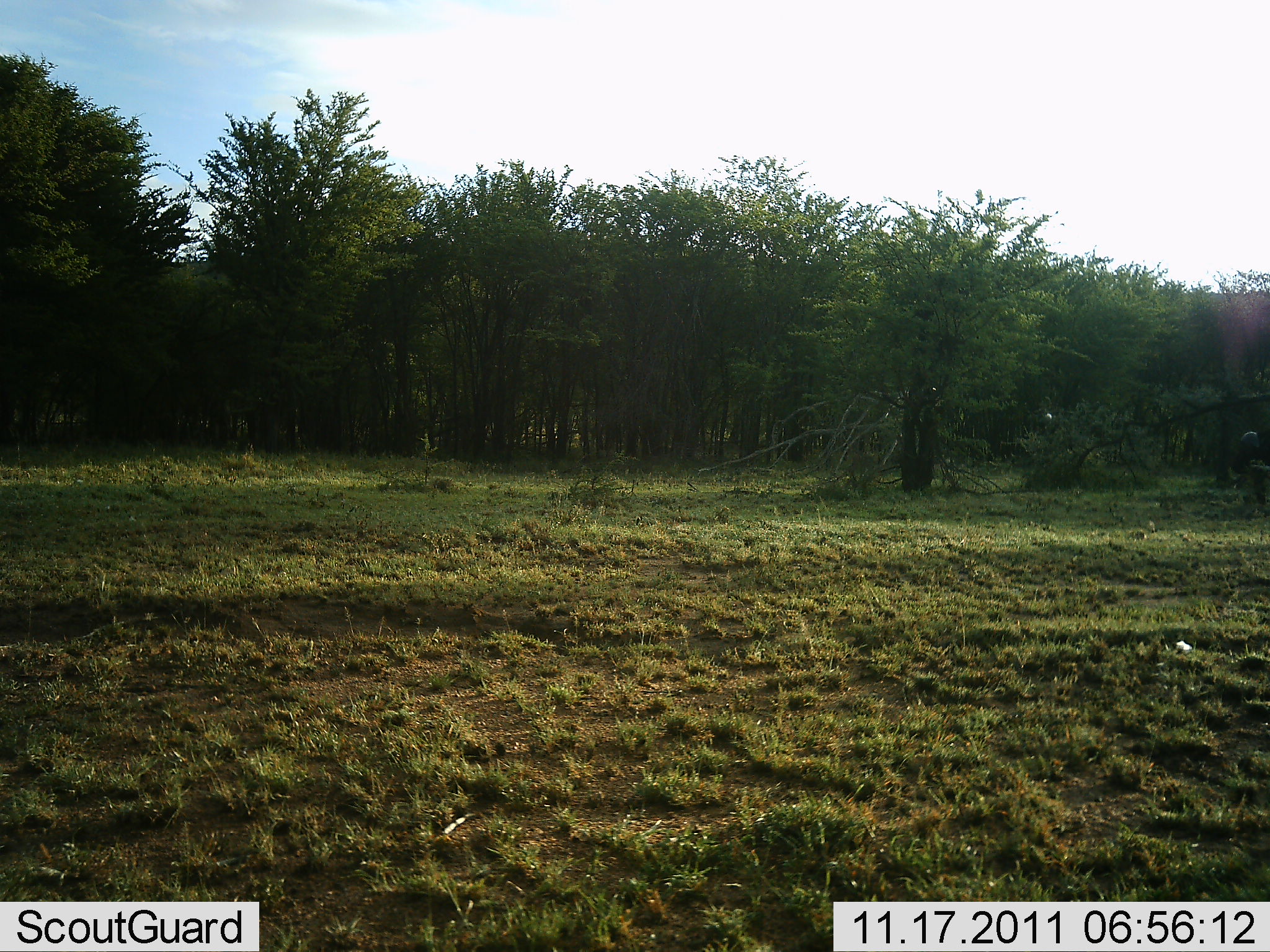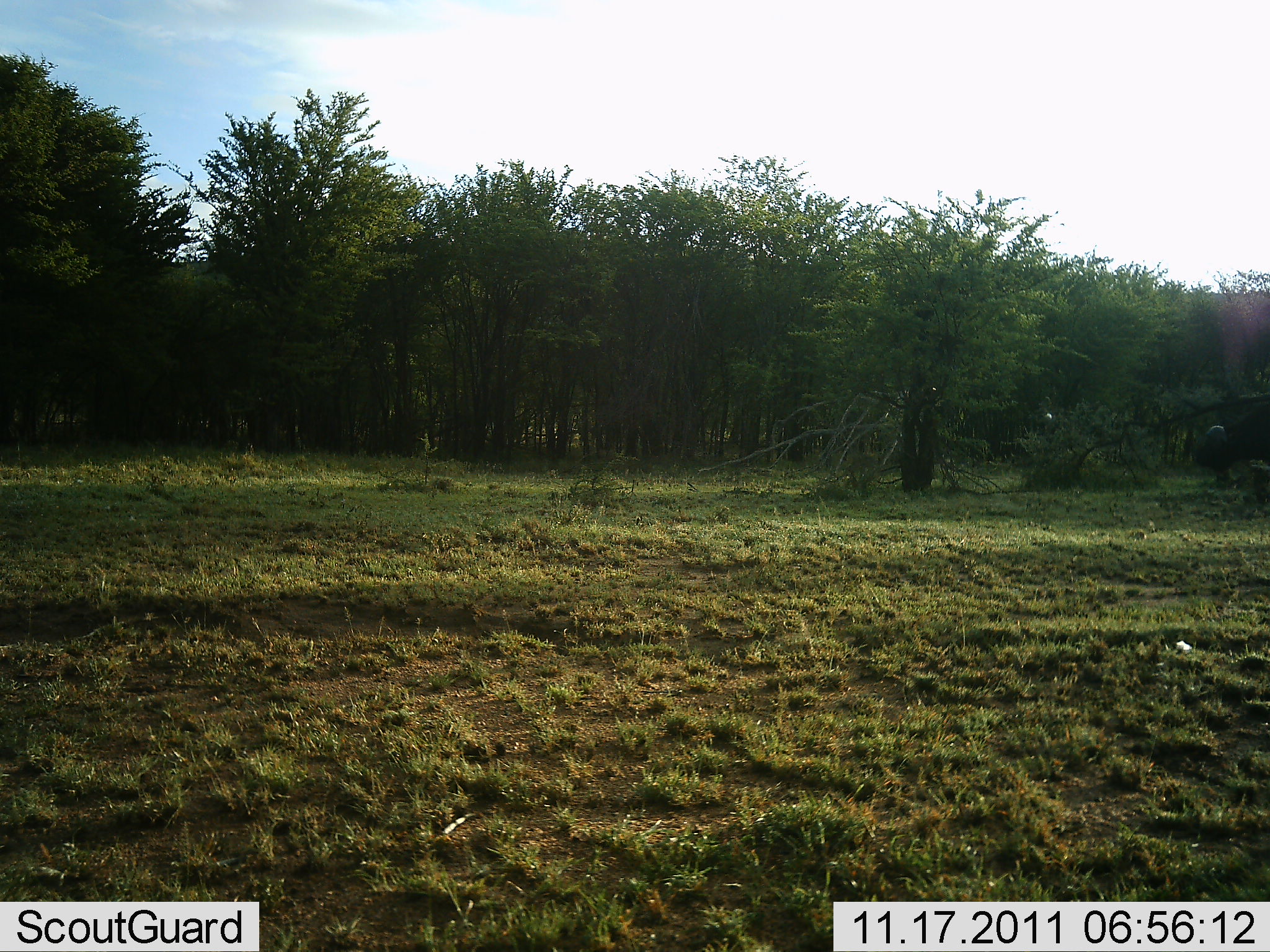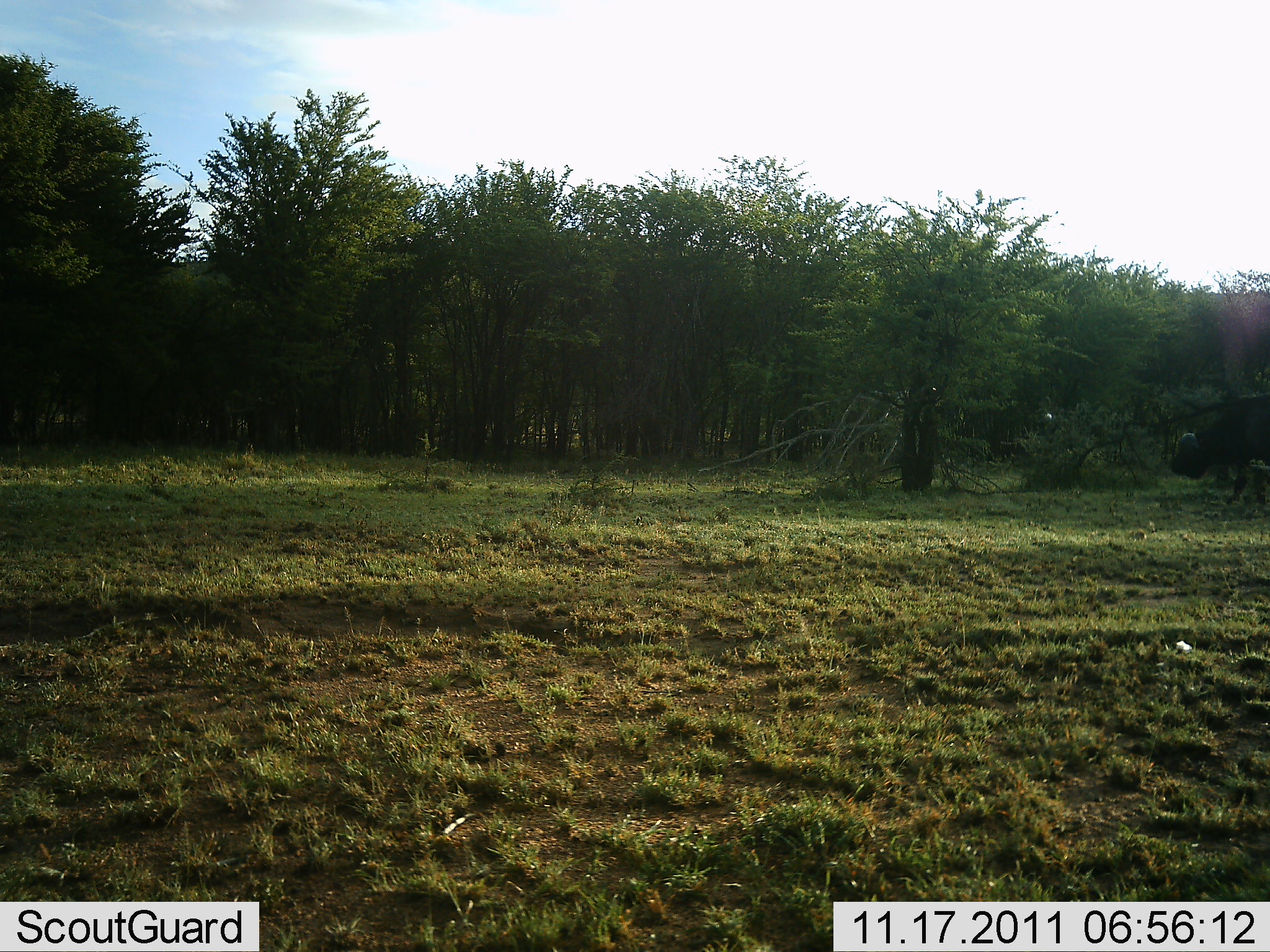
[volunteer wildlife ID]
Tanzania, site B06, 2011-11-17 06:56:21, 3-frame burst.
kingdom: Animalia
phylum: Chordata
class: Mammalia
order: Artiodactyla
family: Bovidae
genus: Syncerus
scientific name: Syncerus caffer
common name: cape buffalo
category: buffalo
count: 1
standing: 0%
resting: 0%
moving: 100%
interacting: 0%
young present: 0%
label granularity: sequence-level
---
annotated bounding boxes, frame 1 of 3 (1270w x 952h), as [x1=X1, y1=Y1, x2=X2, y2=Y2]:
animal: [x1=1229, y1=429, x2=1270, y2=495]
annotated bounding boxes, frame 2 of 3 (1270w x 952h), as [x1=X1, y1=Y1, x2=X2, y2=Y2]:
animal: [x1=1204, y1=425, x2=1240, y2=489]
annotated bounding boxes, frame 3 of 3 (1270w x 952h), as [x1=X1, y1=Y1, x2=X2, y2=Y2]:
animal: [x1=1166, y1=422, x2=1252, y2=507]